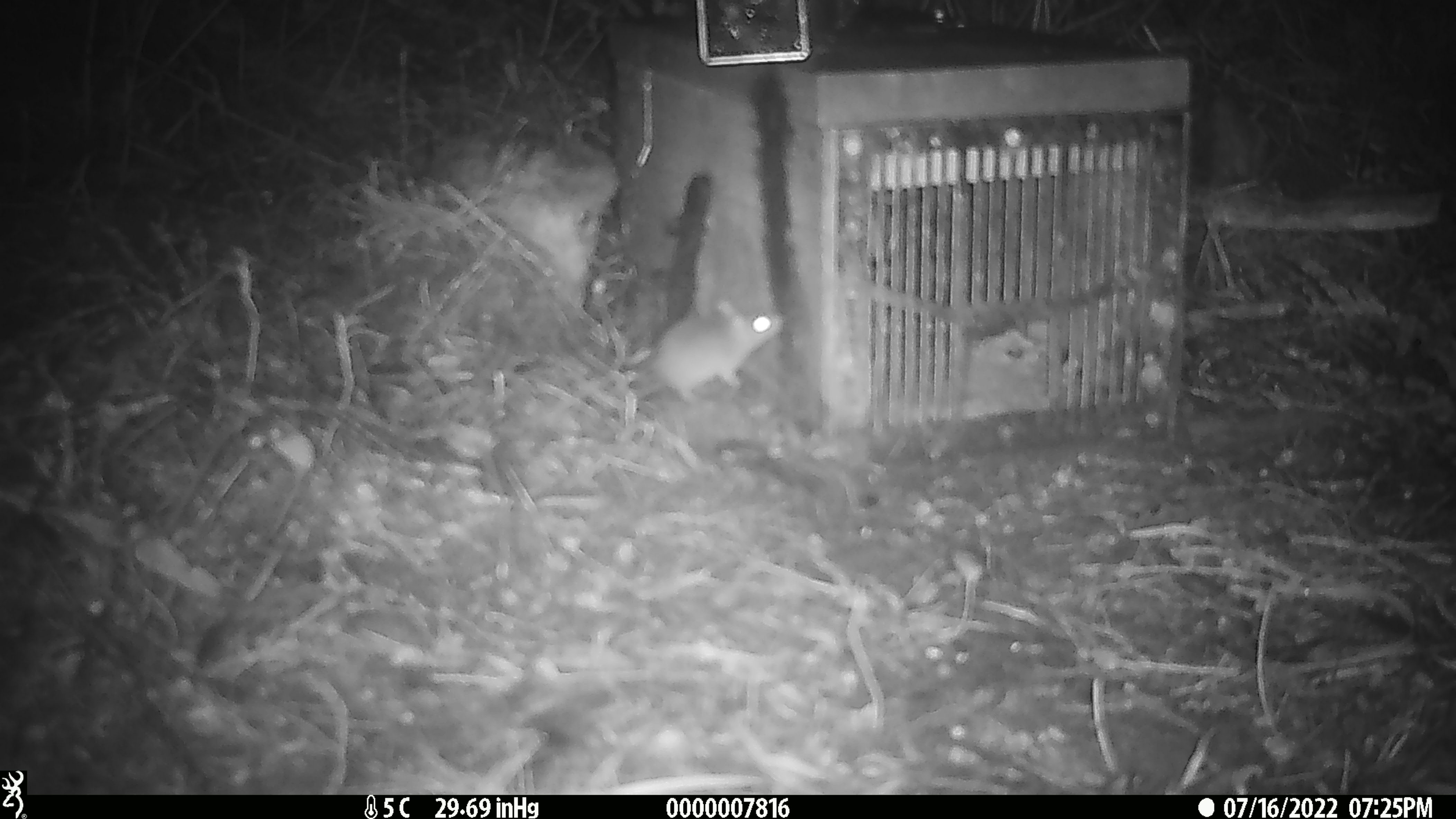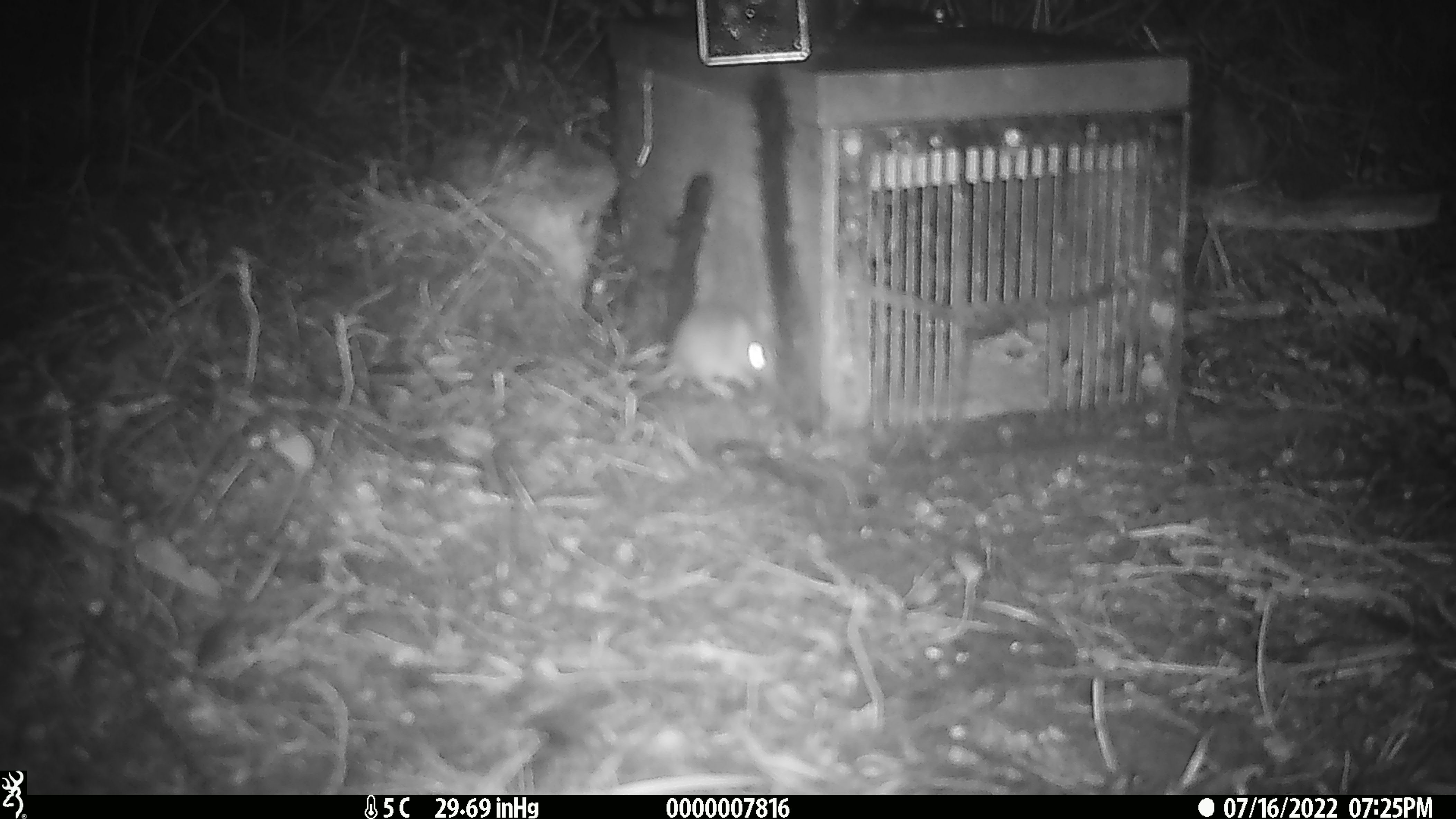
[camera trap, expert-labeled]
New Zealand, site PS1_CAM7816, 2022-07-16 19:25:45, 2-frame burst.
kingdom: Animalia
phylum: Chordata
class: Mammalia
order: Rodentia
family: Muridae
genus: Mus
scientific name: Mus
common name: mouse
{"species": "mouse (Mus)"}